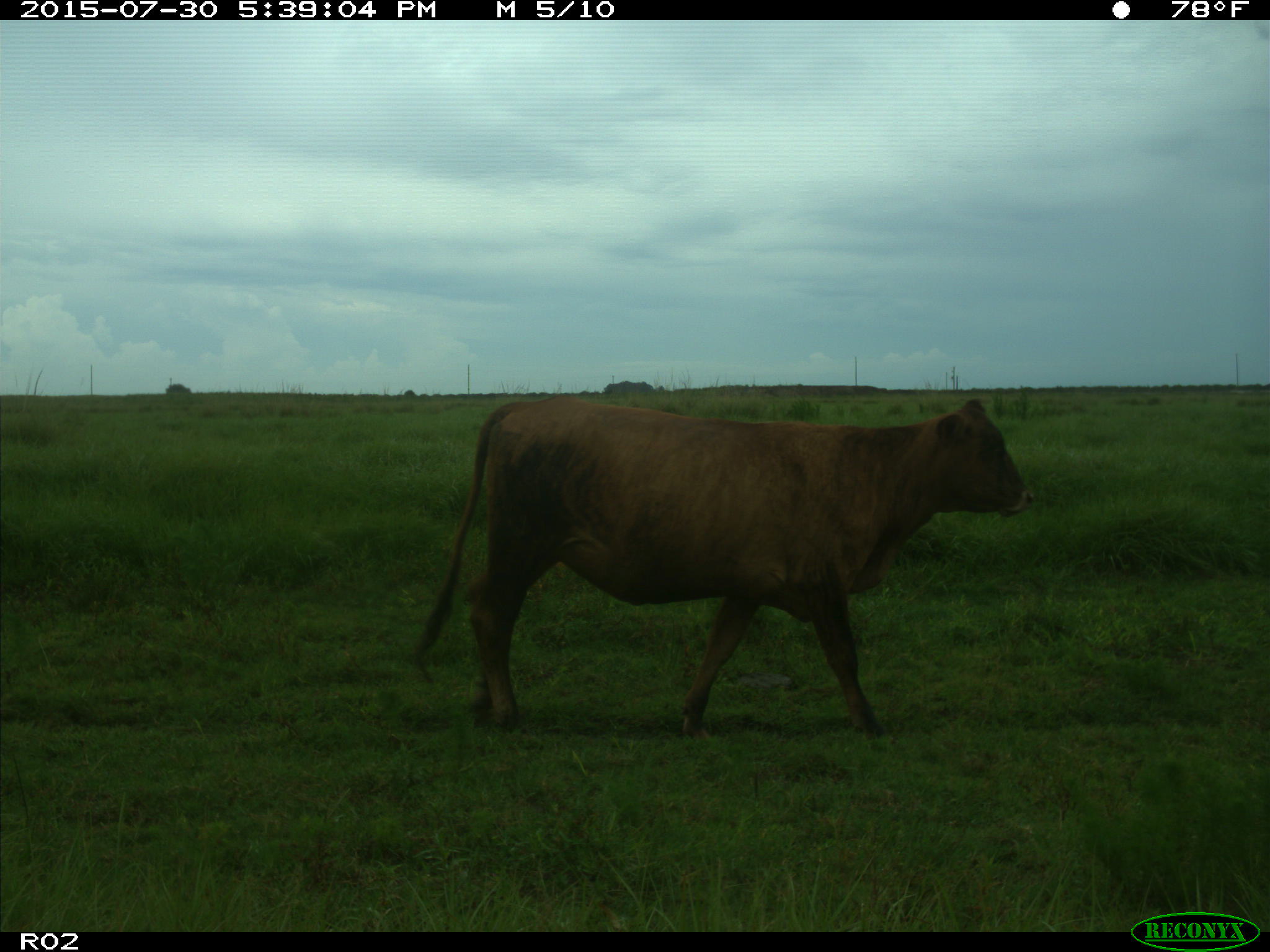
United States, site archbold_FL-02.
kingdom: Animalia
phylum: Chordata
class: Mammalia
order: Artiodactyla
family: Bovidae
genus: Bos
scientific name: Bos taurus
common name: domestic cow